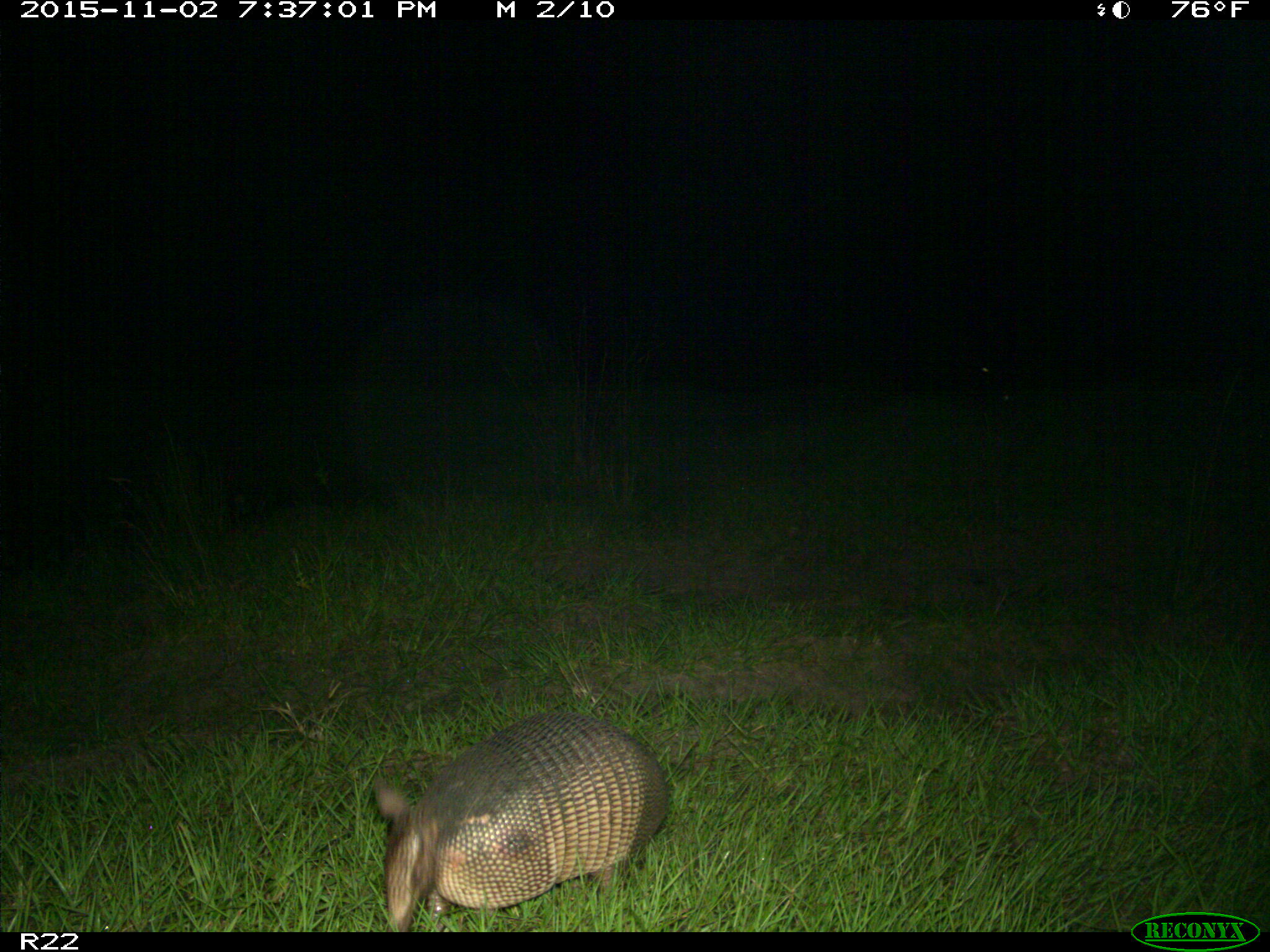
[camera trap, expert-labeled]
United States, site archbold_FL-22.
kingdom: Animalia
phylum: Chordata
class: Mammalia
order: Cingulata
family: Dasypodidae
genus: Dasypus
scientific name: Dasypus novemcinctus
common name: nine-banded armadillo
Dasypus novemcinctus (nine-banded armadillo).